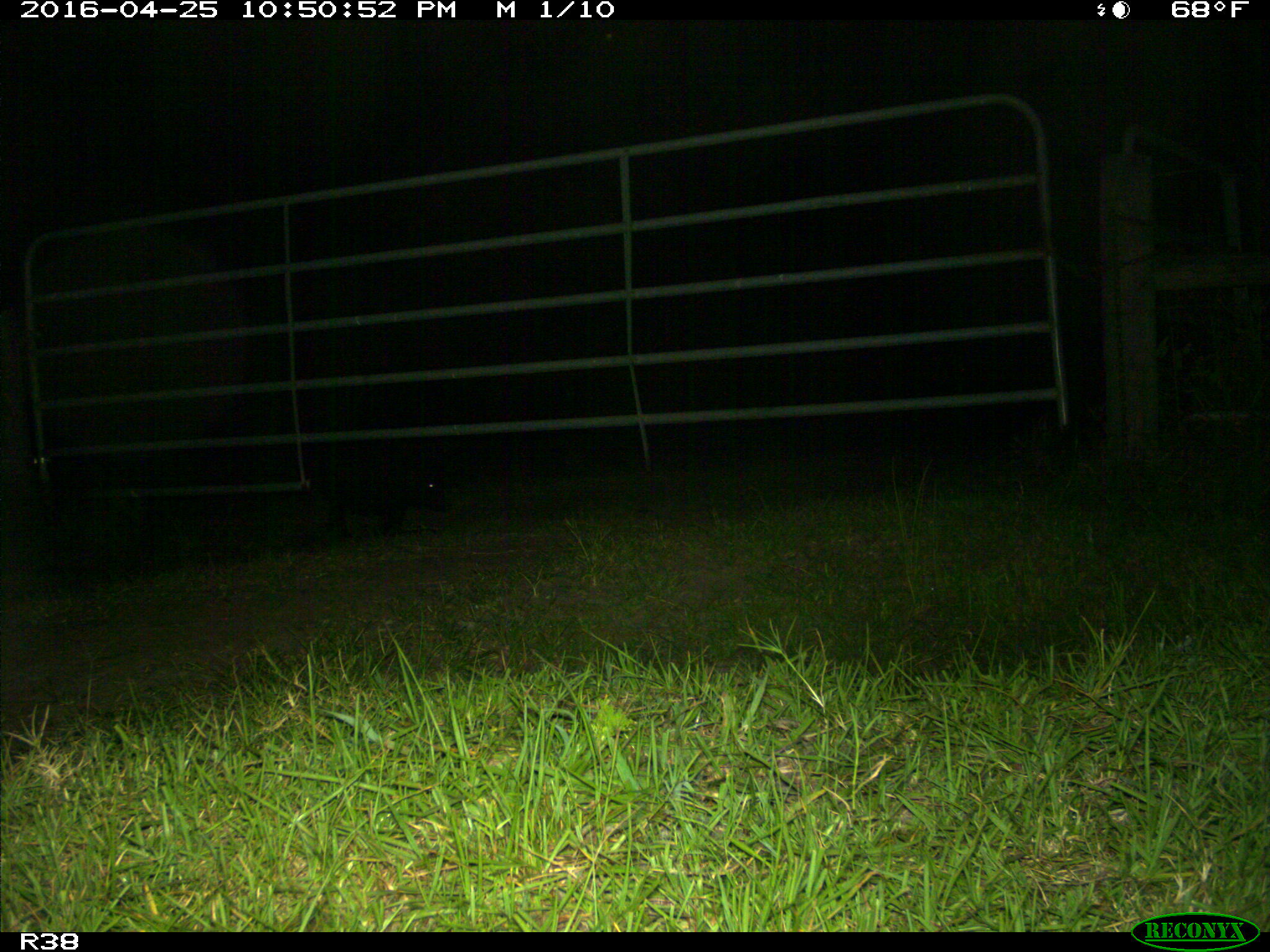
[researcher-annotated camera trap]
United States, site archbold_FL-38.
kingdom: Animalia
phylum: Chordata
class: Mammalia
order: Artiodactyla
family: Suidae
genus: Sus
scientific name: Sus scrofa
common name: wild boar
Sus scrofa (wild boar).